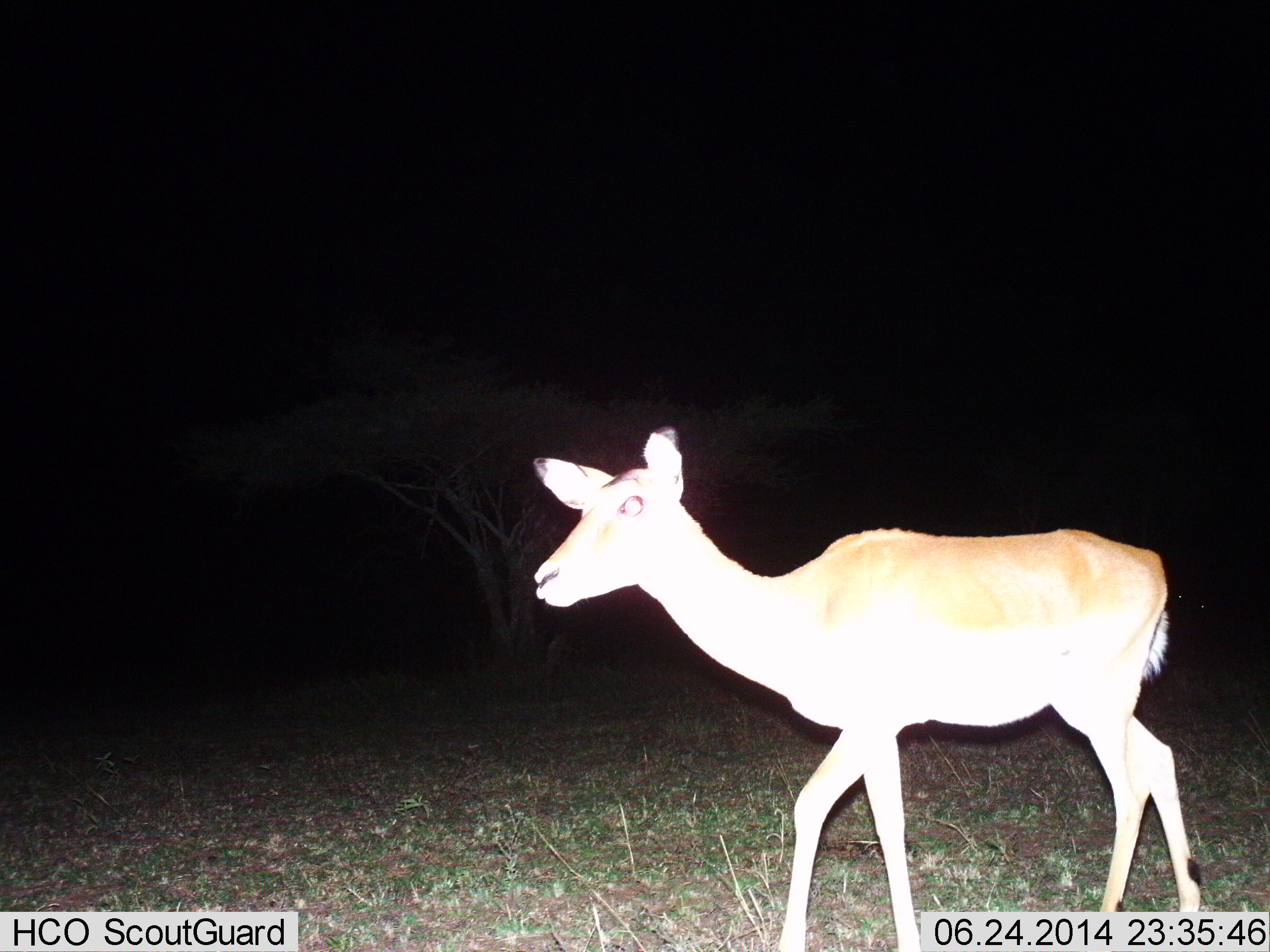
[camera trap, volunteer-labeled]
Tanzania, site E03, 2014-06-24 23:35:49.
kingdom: Animalia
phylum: Chordata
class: Mammalia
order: Artiodactyla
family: Bovidae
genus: Aepyceros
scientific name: Aepyceros melampus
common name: impala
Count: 1.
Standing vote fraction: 20%.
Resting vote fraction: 0%.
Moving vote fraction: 80%.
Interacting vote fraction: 0%.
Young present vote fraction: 10%.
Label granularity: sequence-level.